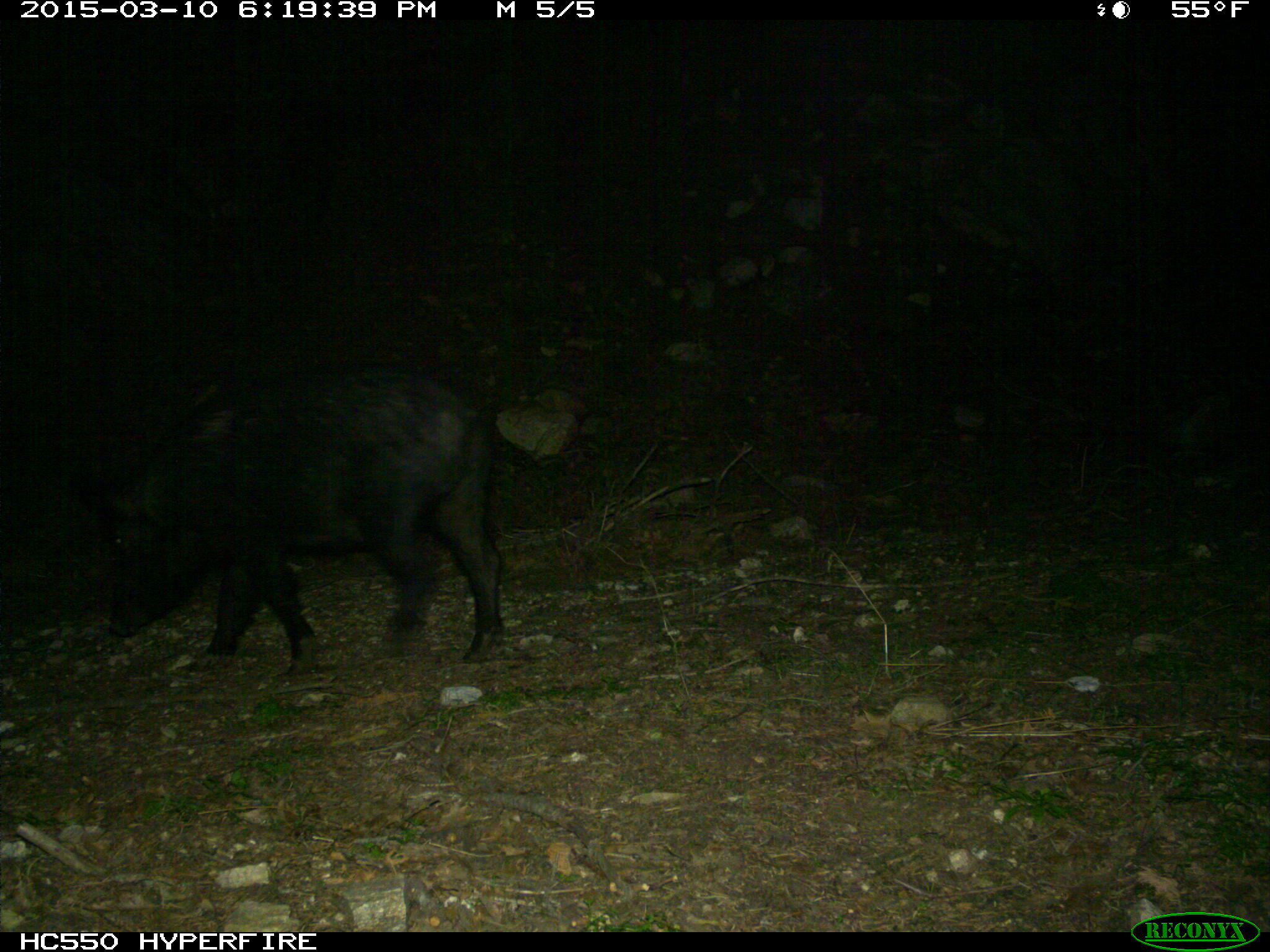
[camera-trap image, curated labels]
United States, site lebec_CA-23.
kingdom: Animalia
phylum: Chordata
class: Mammalia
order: Artiodactyla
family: Suidae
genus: Sus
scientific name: Sus scrofa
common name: wild boar